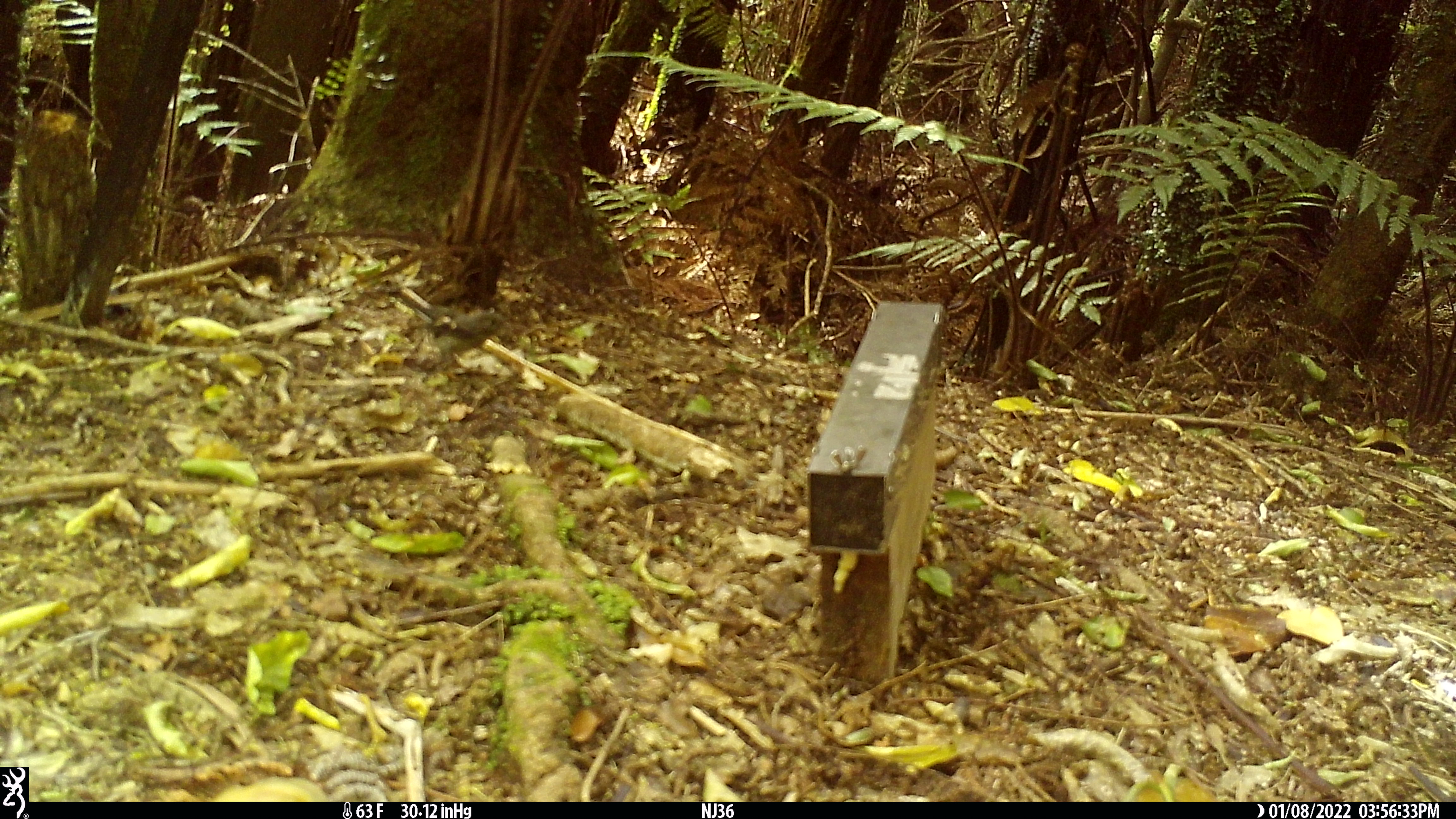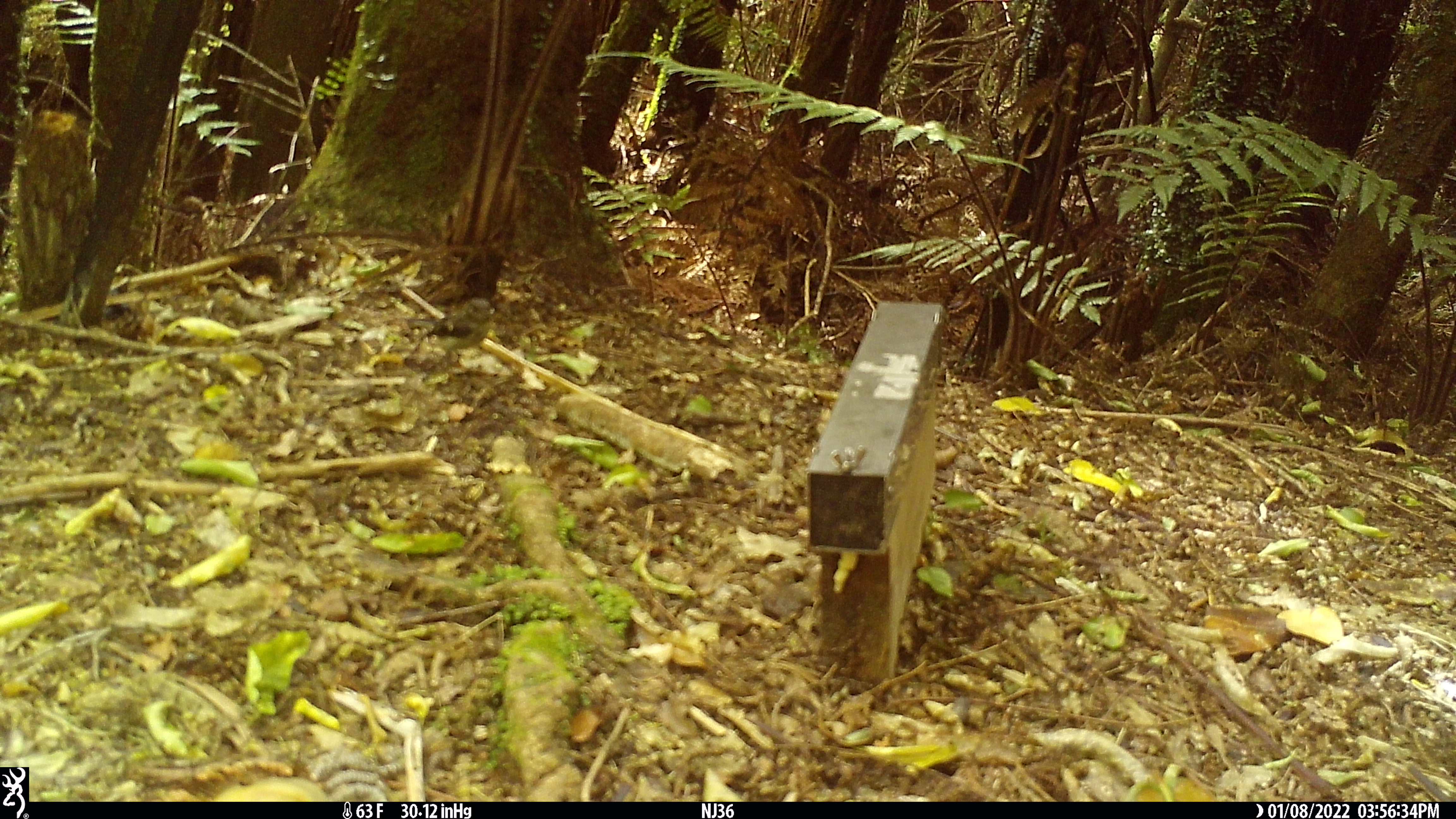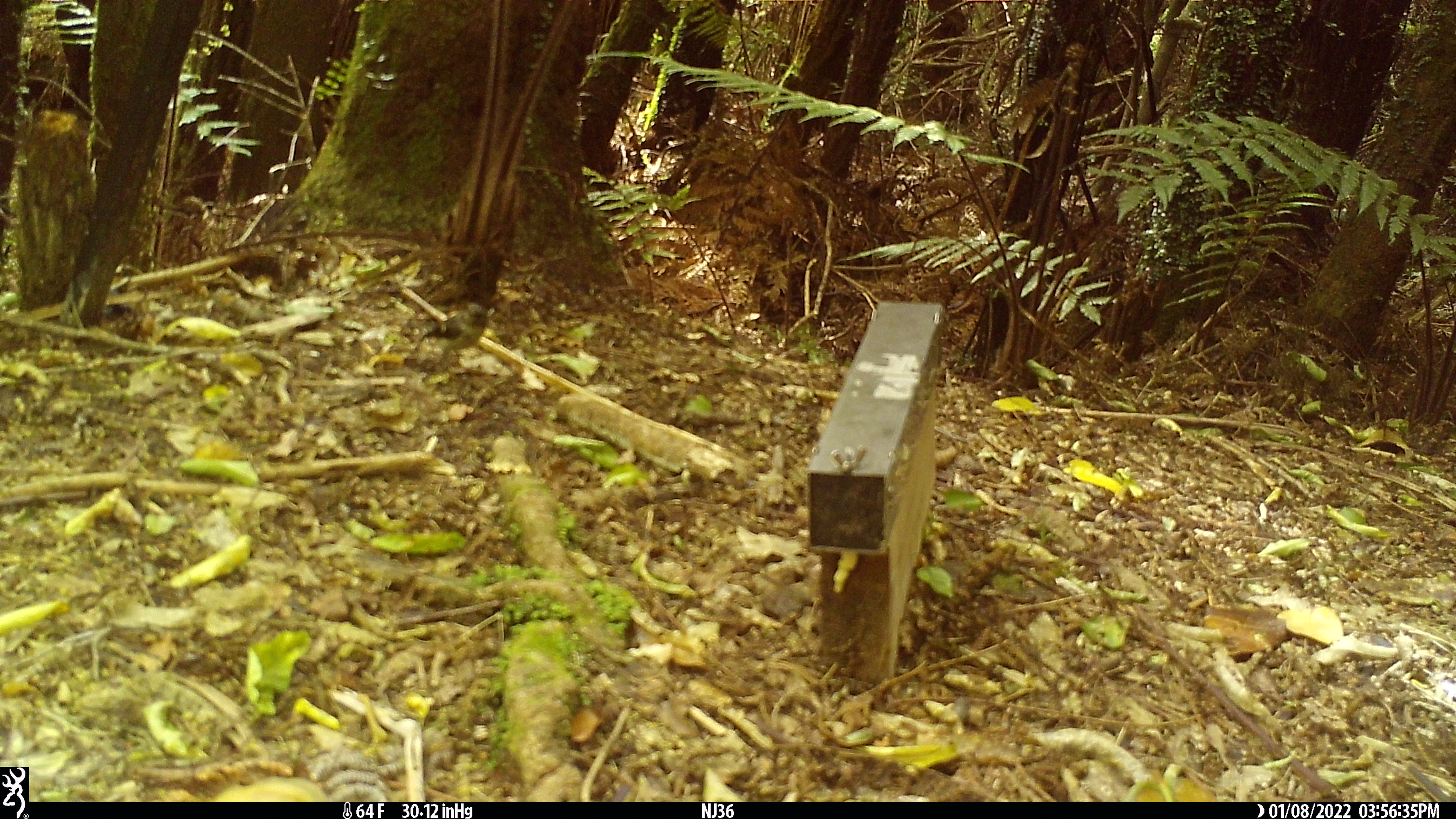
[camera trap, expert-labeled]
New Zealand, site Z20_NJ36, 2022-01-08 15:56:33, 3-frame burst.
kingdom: Animalia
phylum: Chordata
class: Aves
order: Passeriformes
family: Petroicidae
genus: Petroica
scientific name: Petroica macrocephala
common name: tomtit